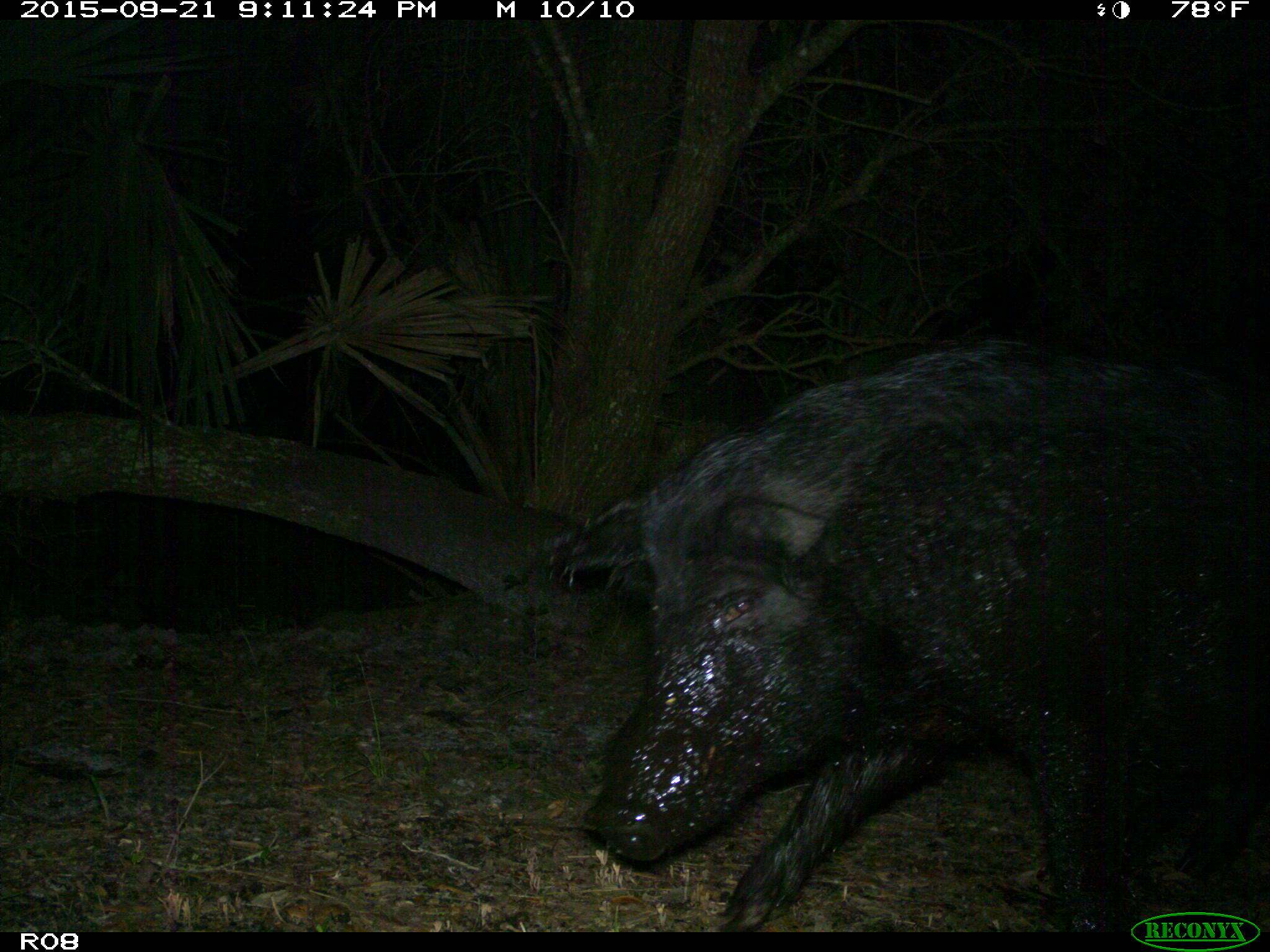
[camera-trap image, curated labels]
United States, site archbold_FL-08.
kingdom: Animalia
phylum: Chordata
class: Mammalia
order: Artiodactyla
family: Suidae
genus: Sus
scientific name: Sus scrofa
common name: wild boar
Sus scrofa (wild boar).